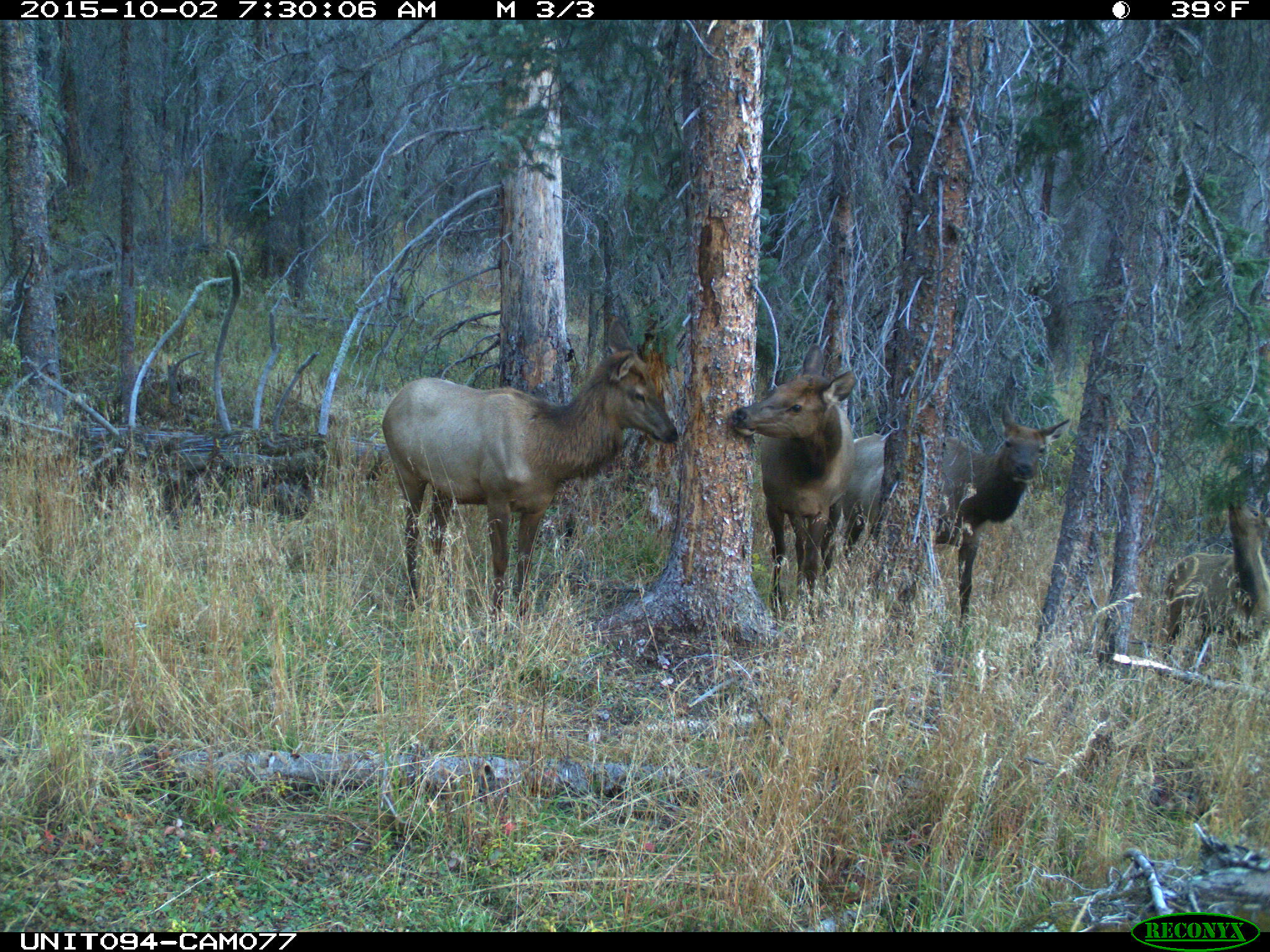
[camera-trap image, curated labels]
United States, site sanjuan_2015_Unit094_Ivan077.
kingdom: Animalia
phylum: Chordata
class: Mammalia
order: Artiodactyla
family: Cervidae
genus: Cervus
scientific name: Cervus elaphus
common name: red deer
Cervus elaphus (red deer).